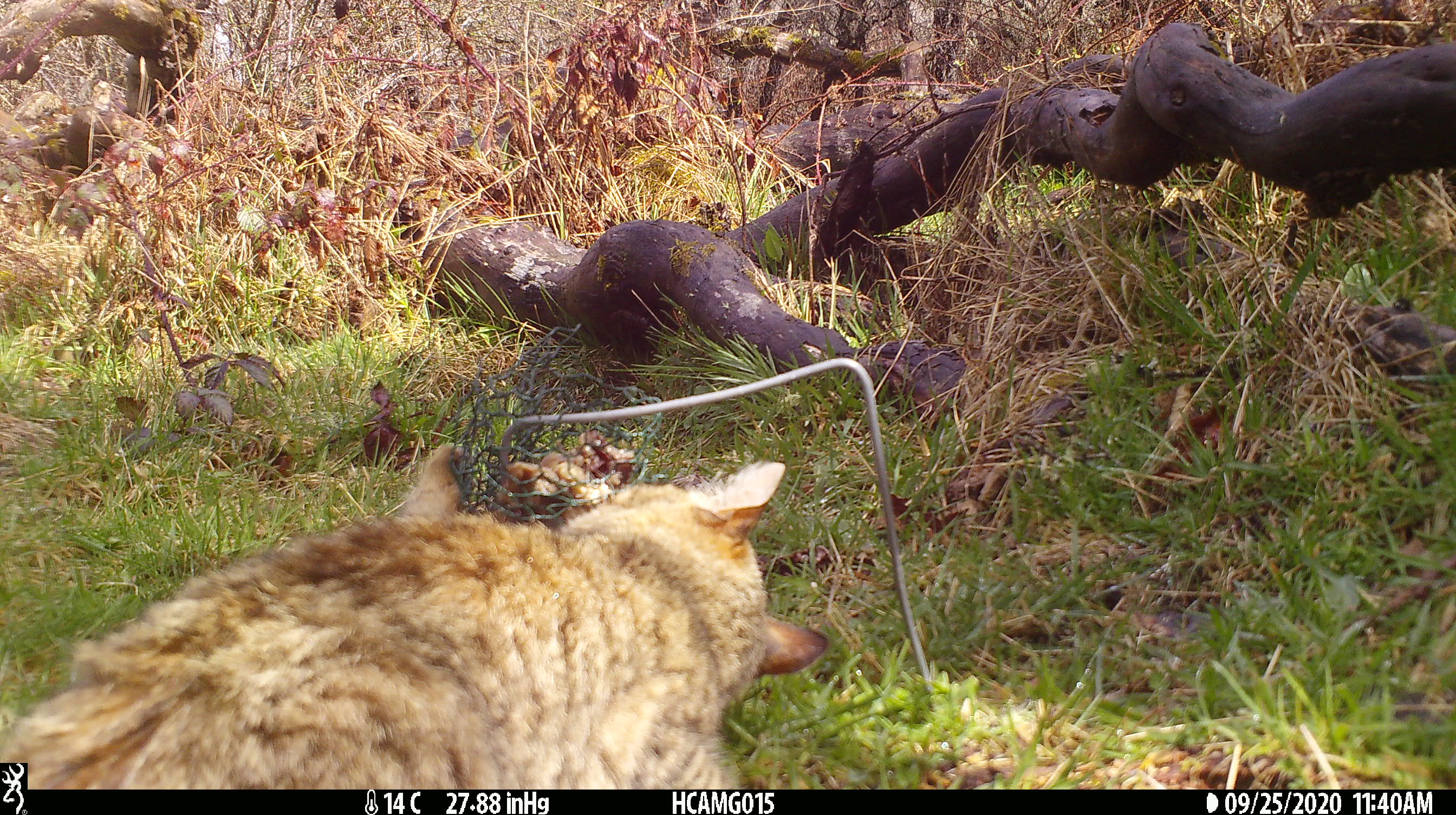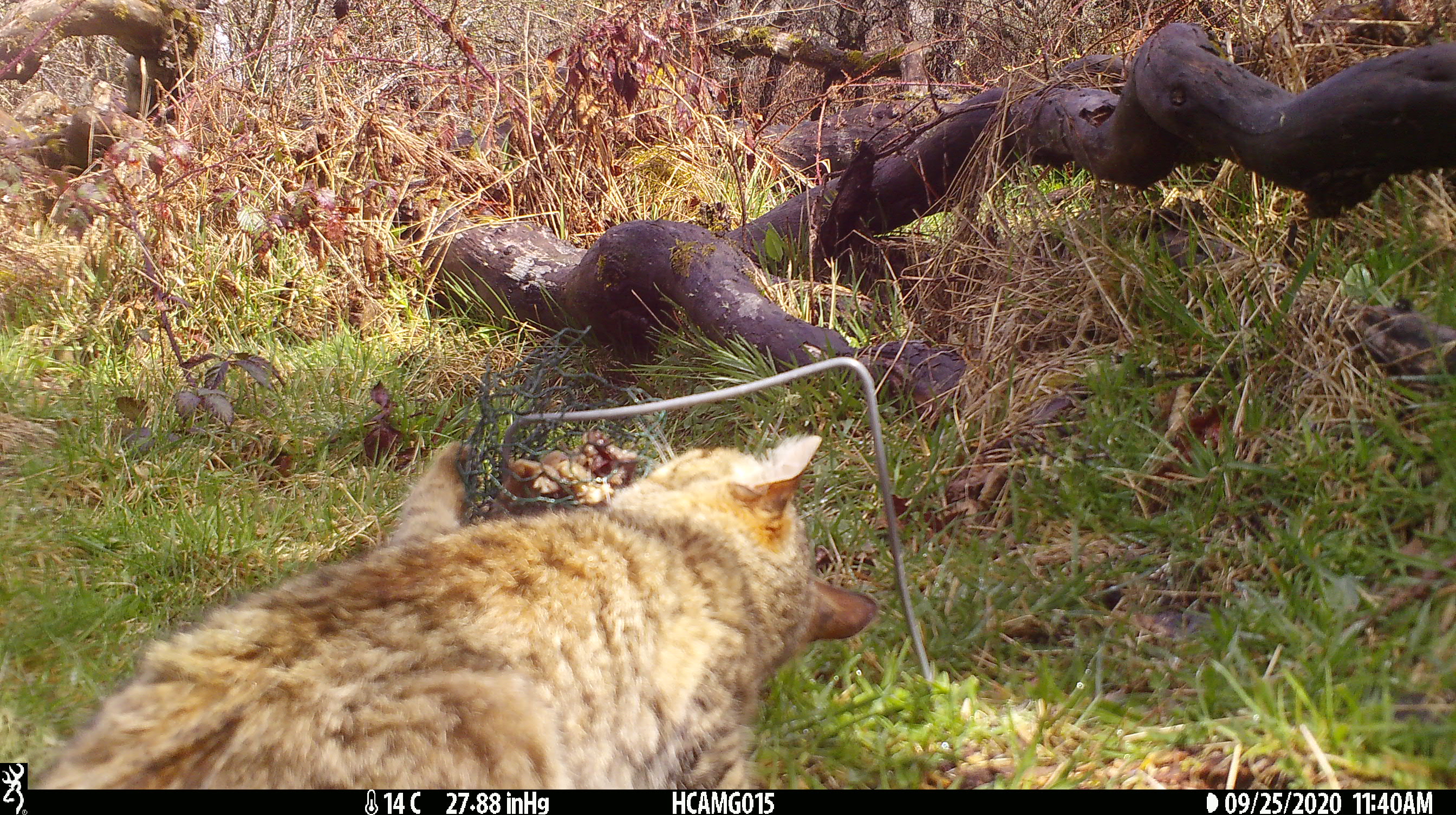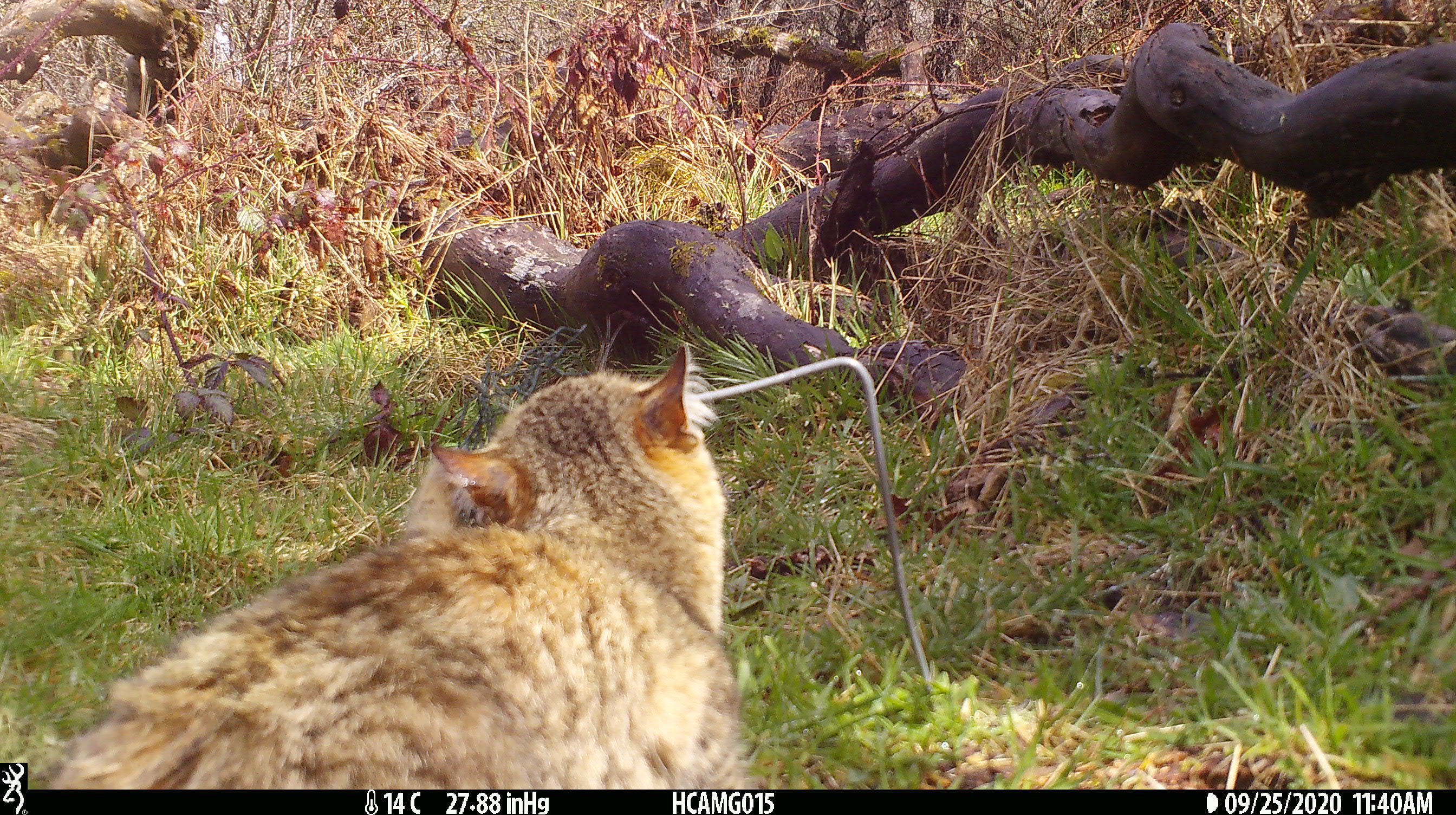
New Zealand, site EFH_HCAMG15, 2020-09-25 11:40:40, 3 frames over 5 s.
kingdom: Animalia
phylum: Chordata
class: Mammalia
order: Carnivora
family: Felidae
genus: Felis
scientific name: Felis catus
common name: domestic cat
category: cat